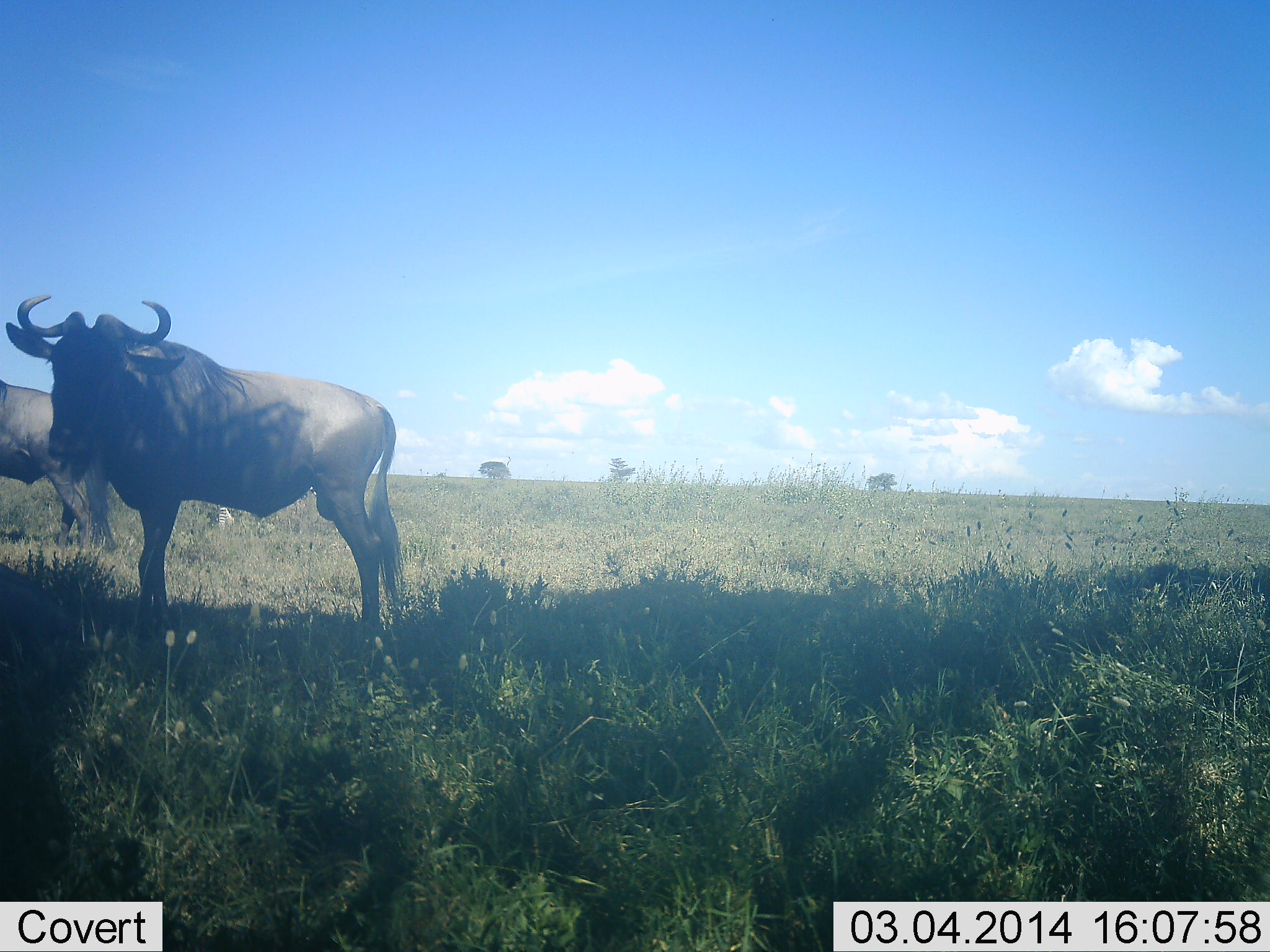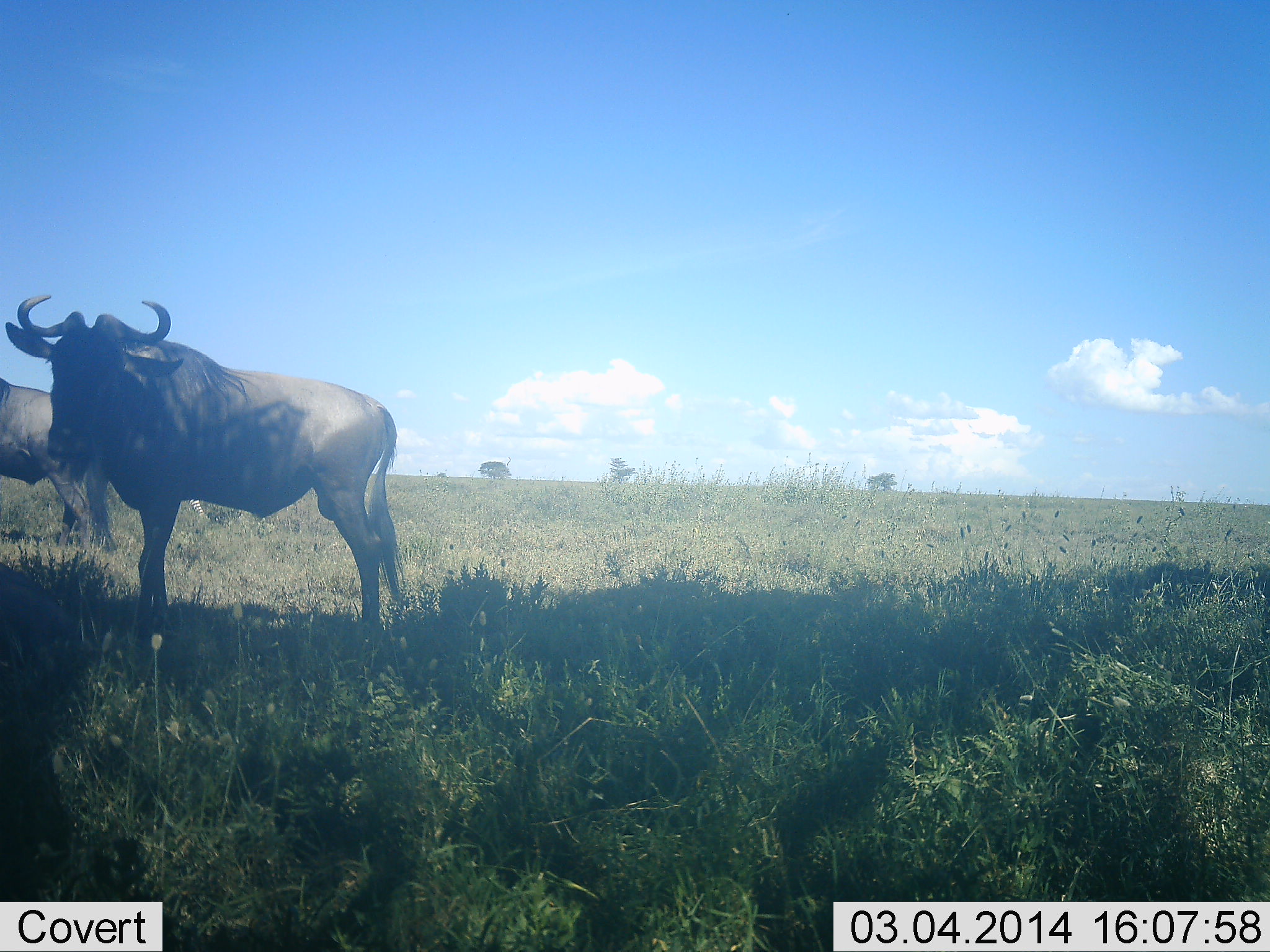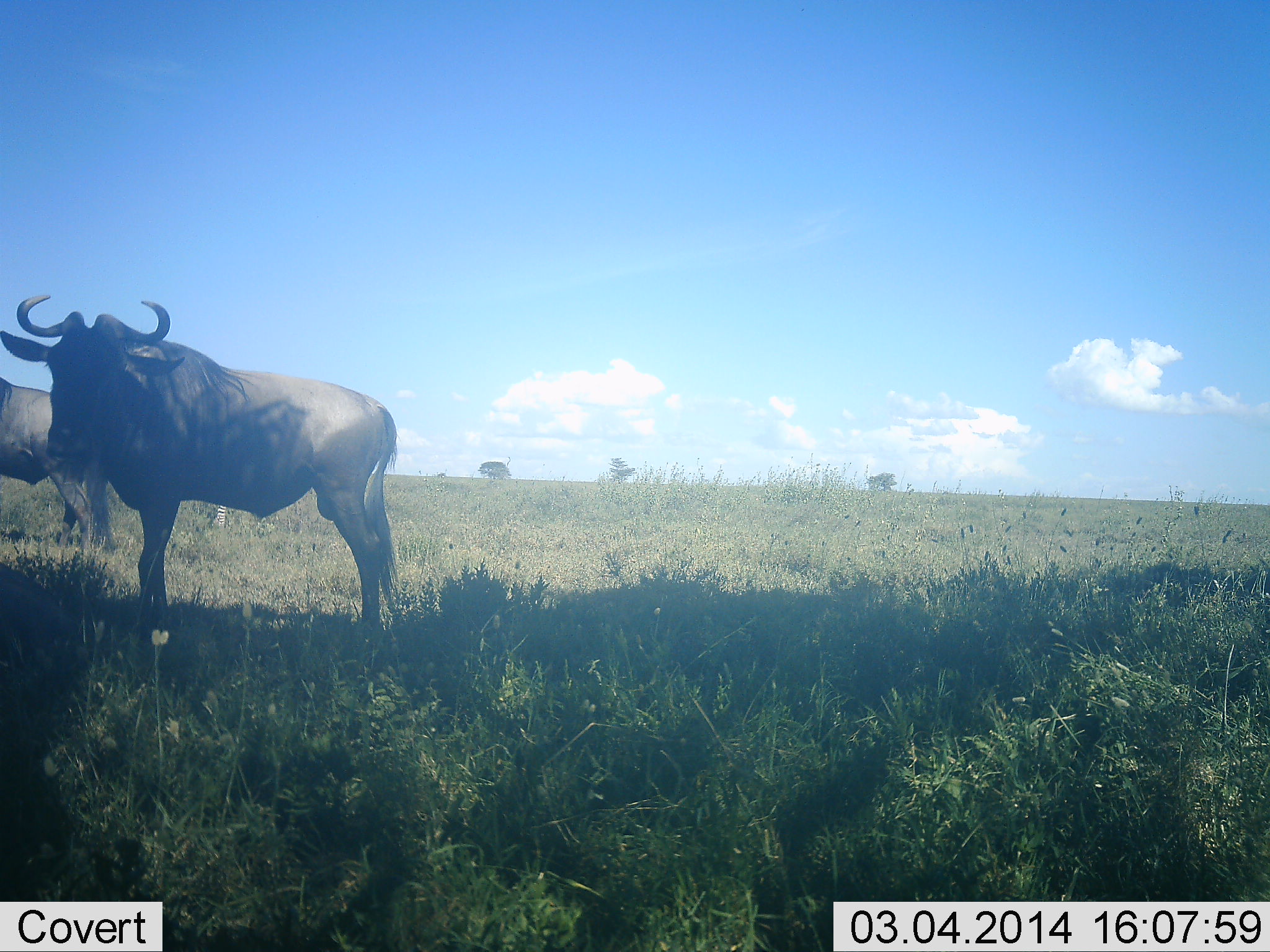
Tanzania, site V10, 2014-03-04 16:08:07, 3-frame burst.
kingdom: Animalia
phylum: Chordata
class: Mammalia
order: Artiodactyla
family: Bovidae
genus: Connochaetes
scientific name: Connochaetes taurinus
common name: blue wildebeest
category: wildebeest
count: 2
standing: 100%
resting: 0%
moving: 10%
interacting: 10%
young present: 0%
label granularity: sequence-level